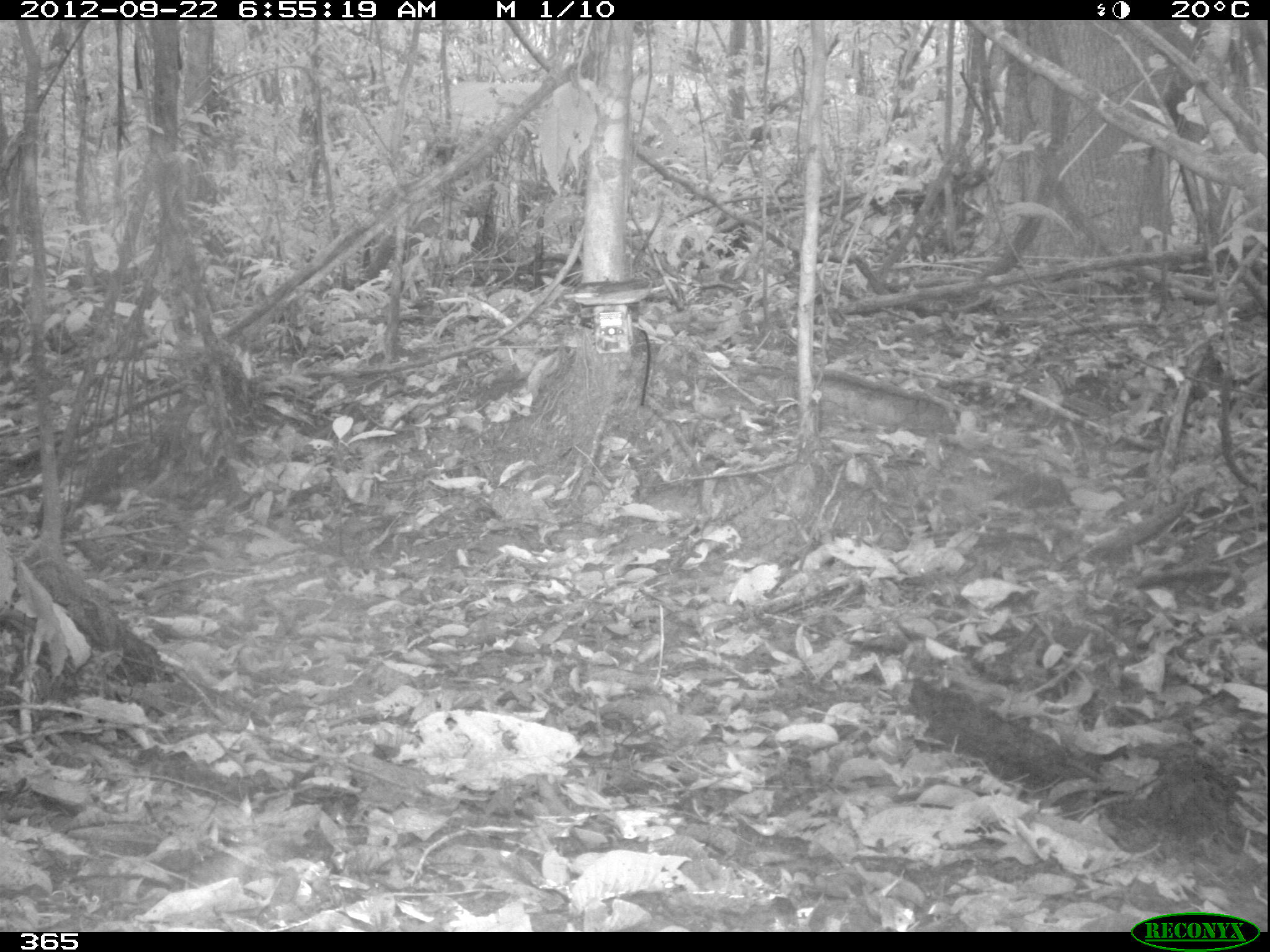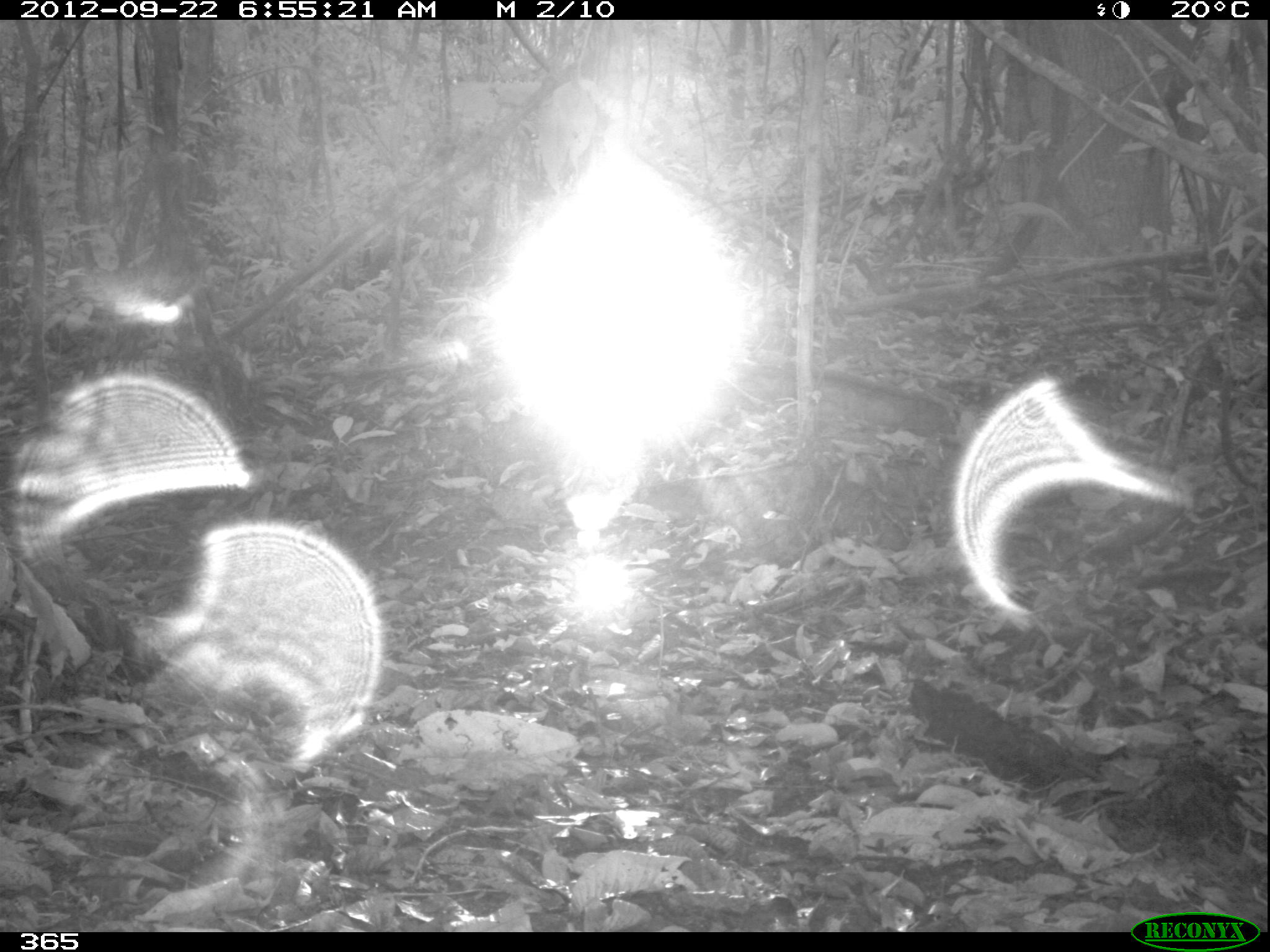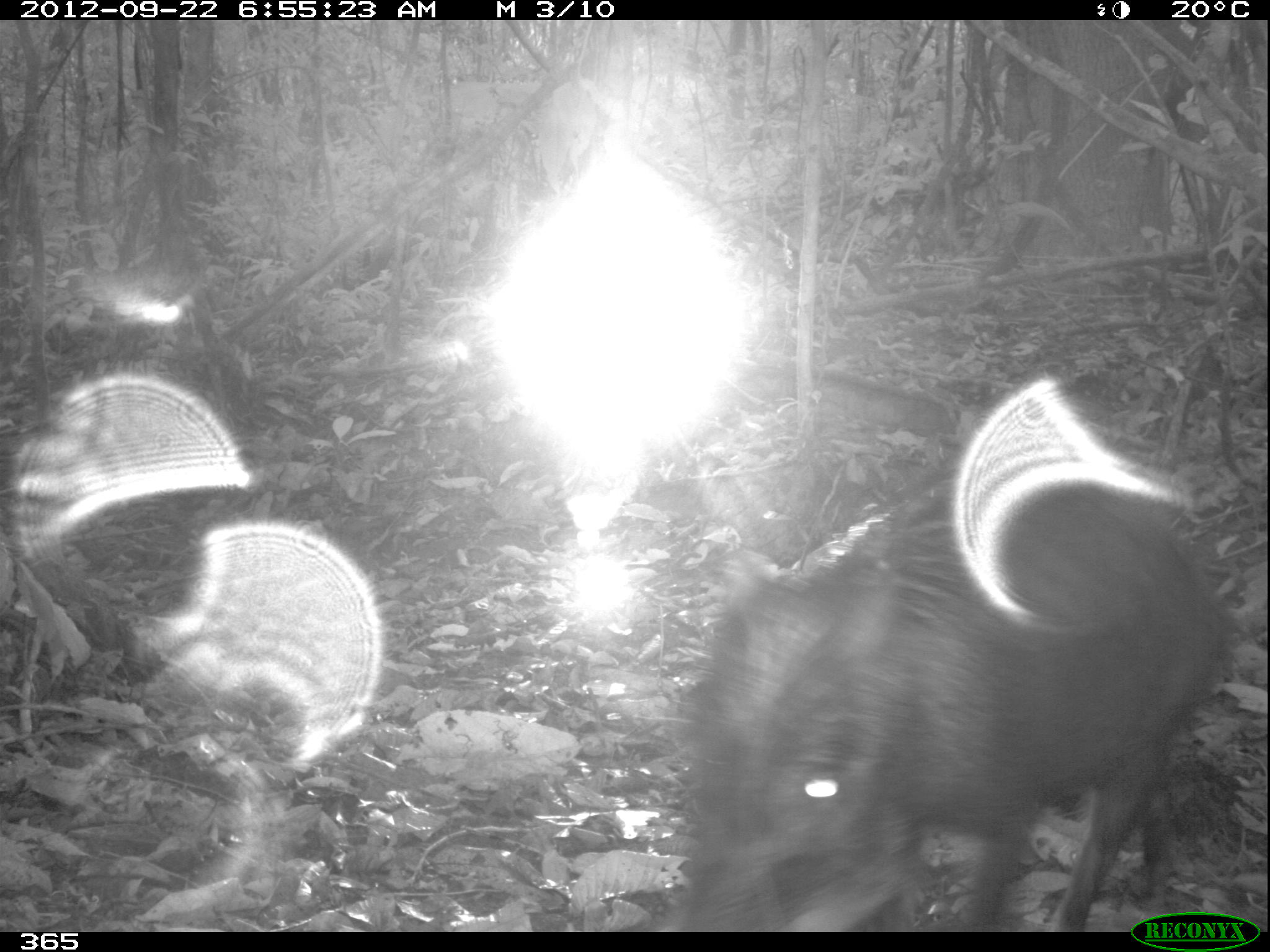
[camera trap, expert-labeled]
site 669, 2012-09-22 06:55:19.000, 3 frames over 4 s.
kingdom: Animalia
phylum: Chordata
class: Mammalia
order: Artiodactyla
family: Tayassuidae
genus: Tayassu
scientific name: Tayassu pecari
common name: white-lipped peccary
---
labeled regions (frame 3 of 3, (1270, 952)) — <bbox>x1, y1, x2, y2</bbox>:
tayassu pecari: <bbox>675, 467, 1231, 931</bbox>